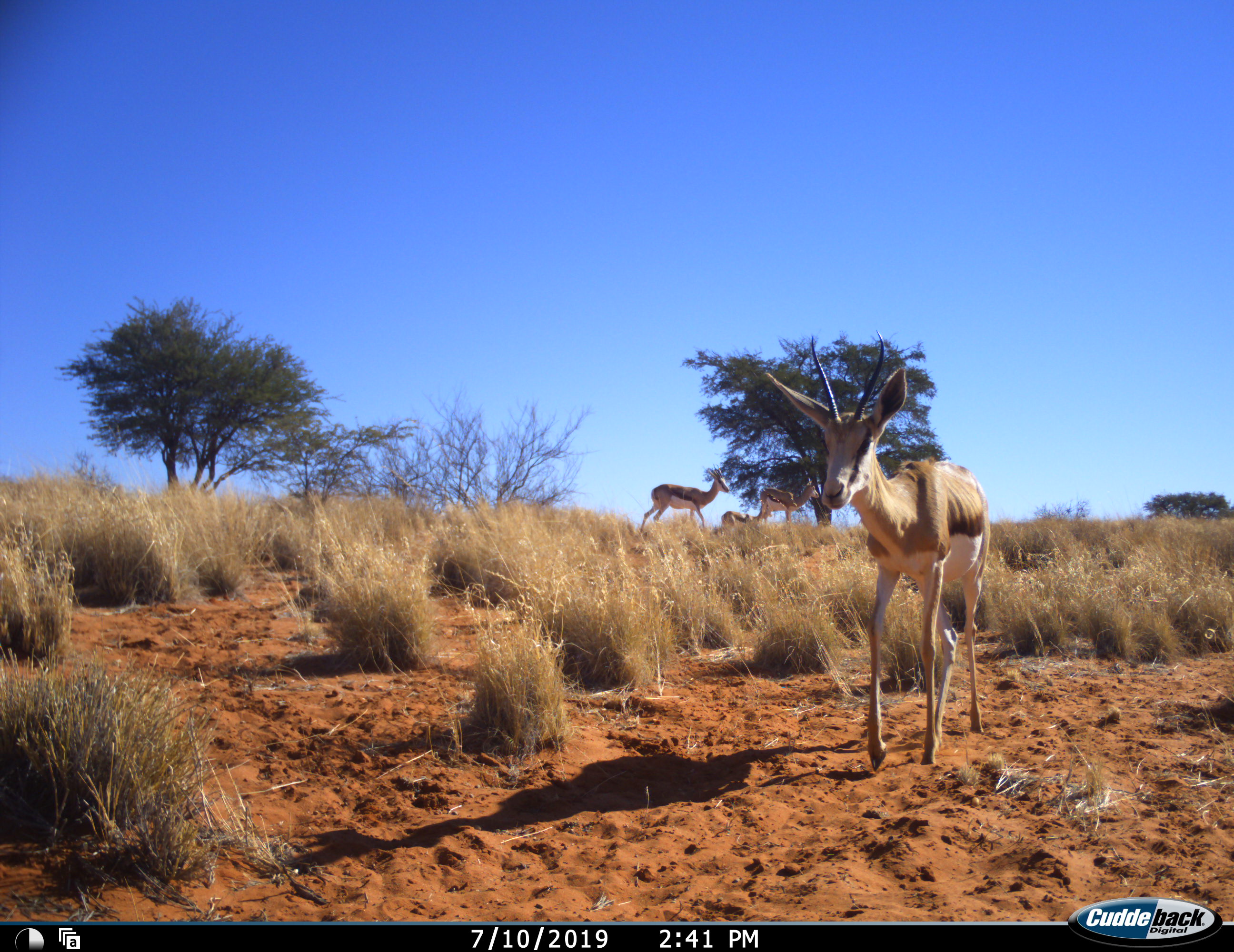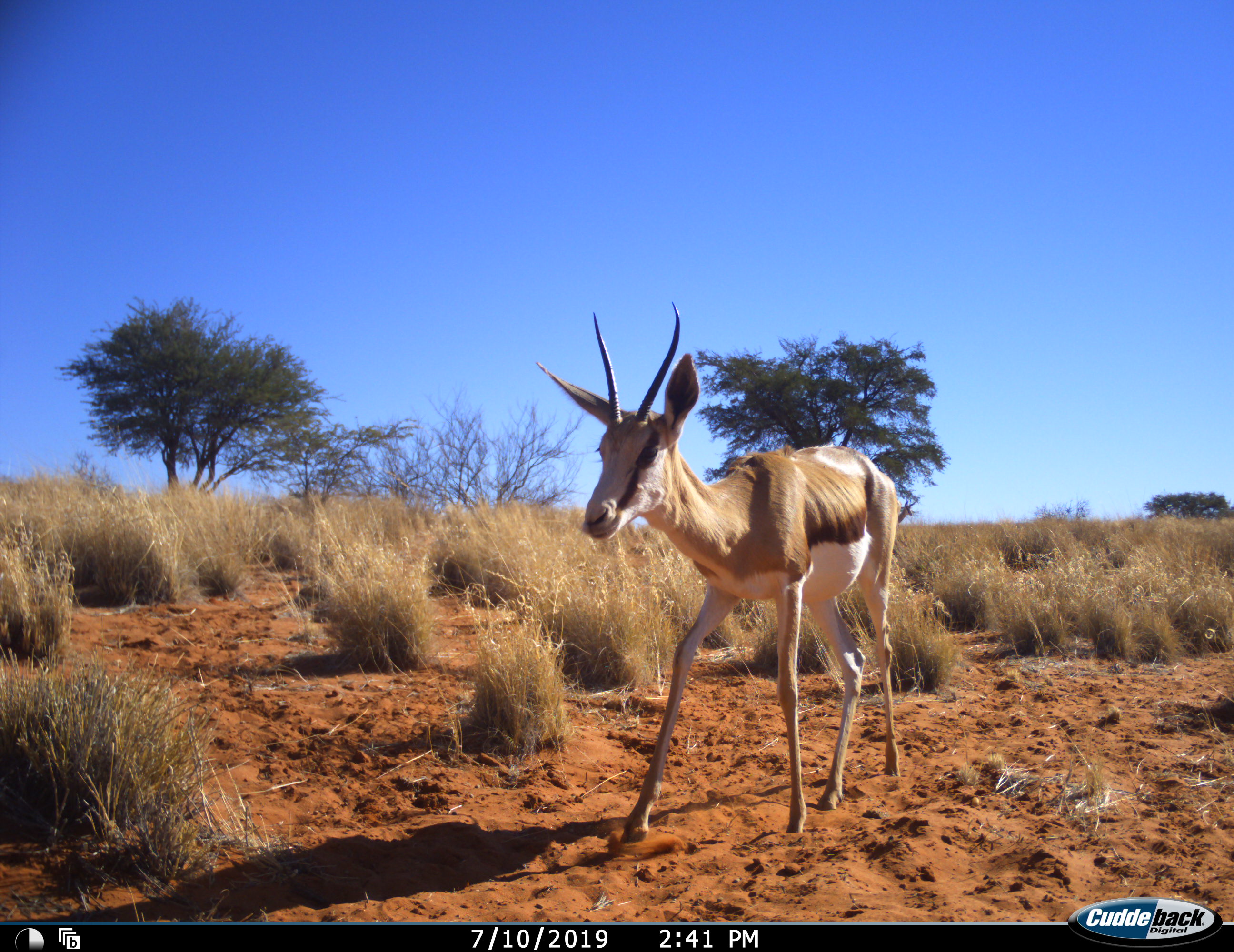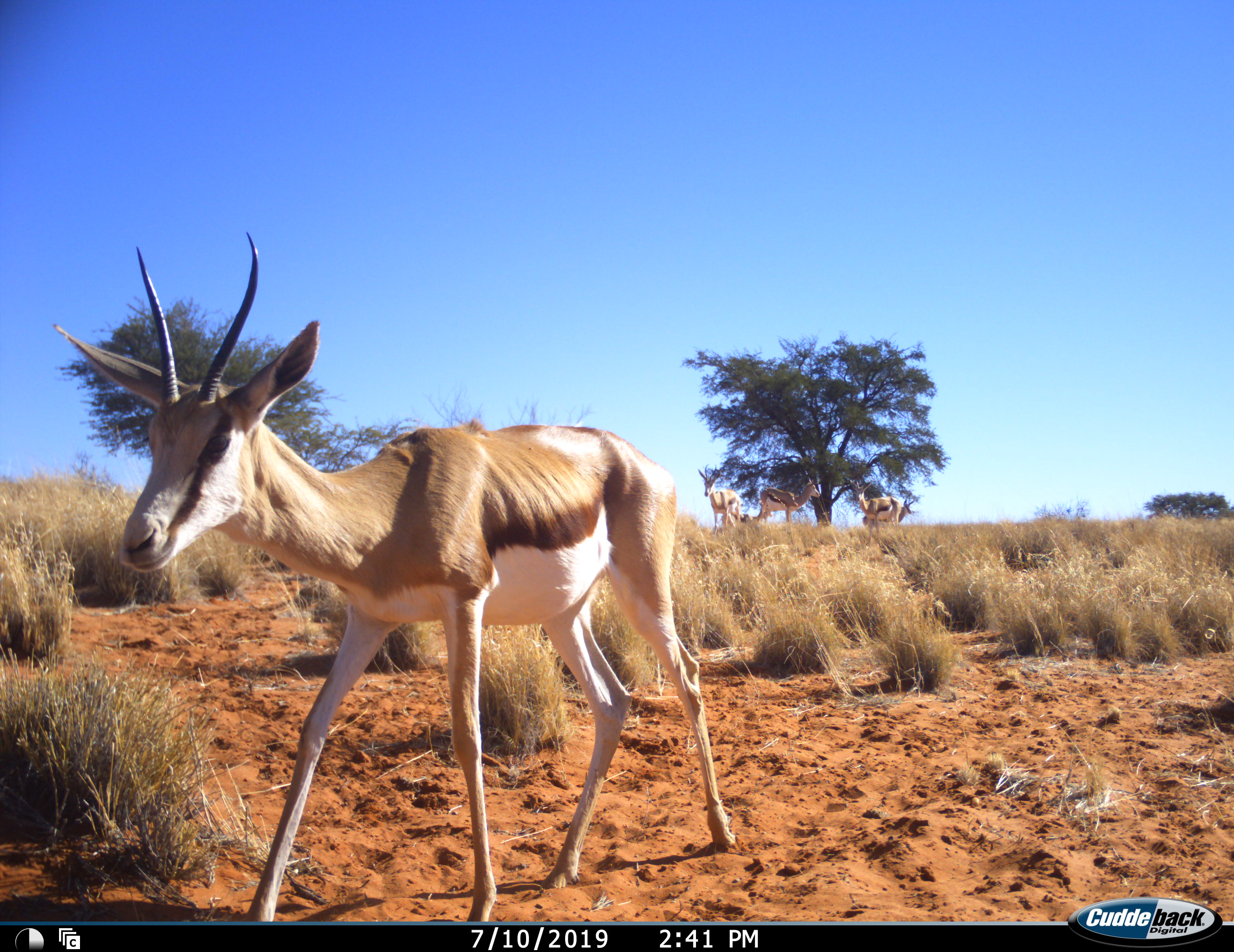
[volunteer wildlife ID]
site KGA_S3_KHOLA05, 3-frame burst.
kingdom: Animalia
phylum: Chordata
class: Mammalia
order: Artiodactyla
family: Bovidae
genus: Antidorcas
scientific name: Antidorcas marsupialis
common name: springbok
Springbok (Antidorcas marsupialis), count 4. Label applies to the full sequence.